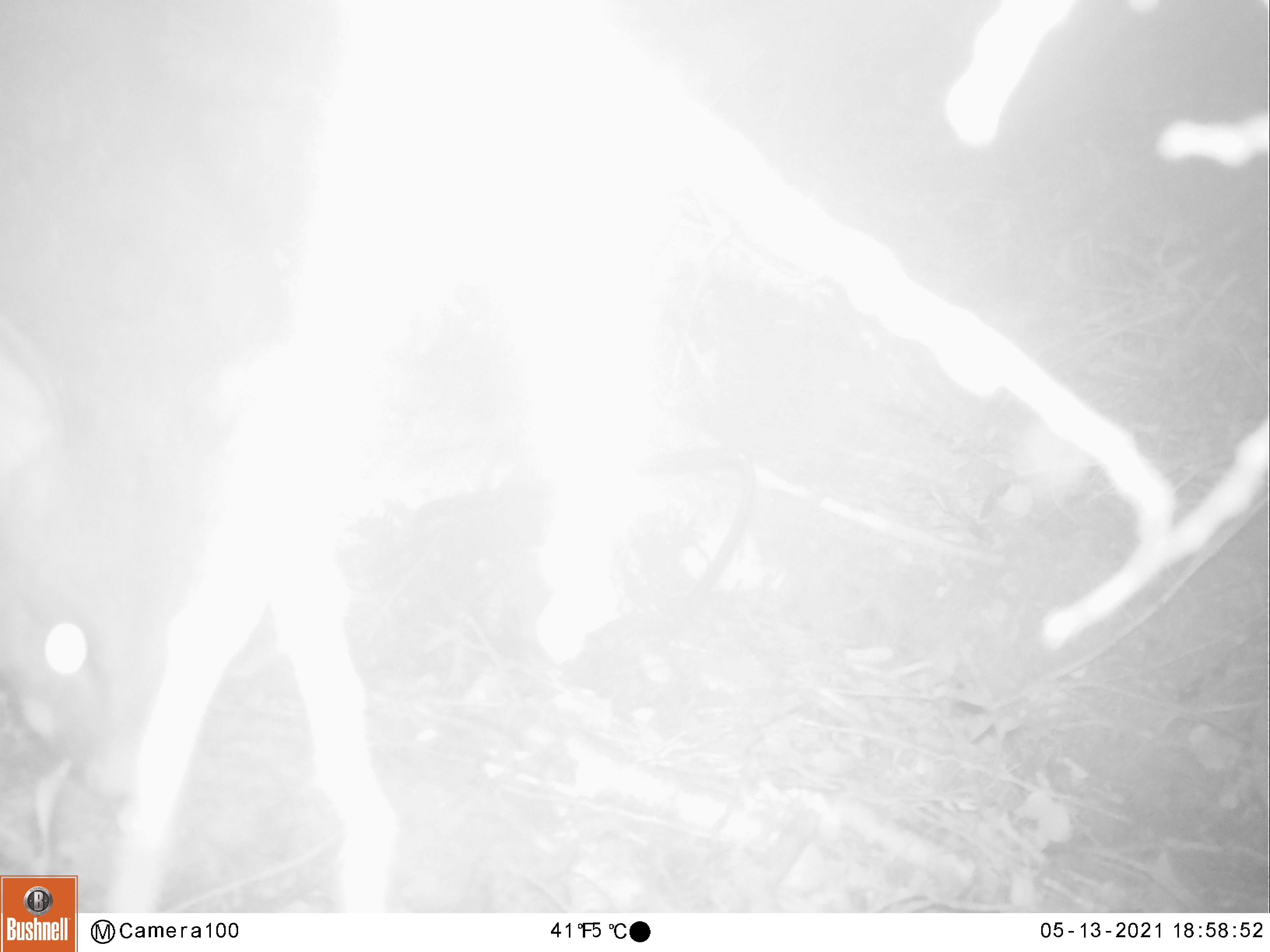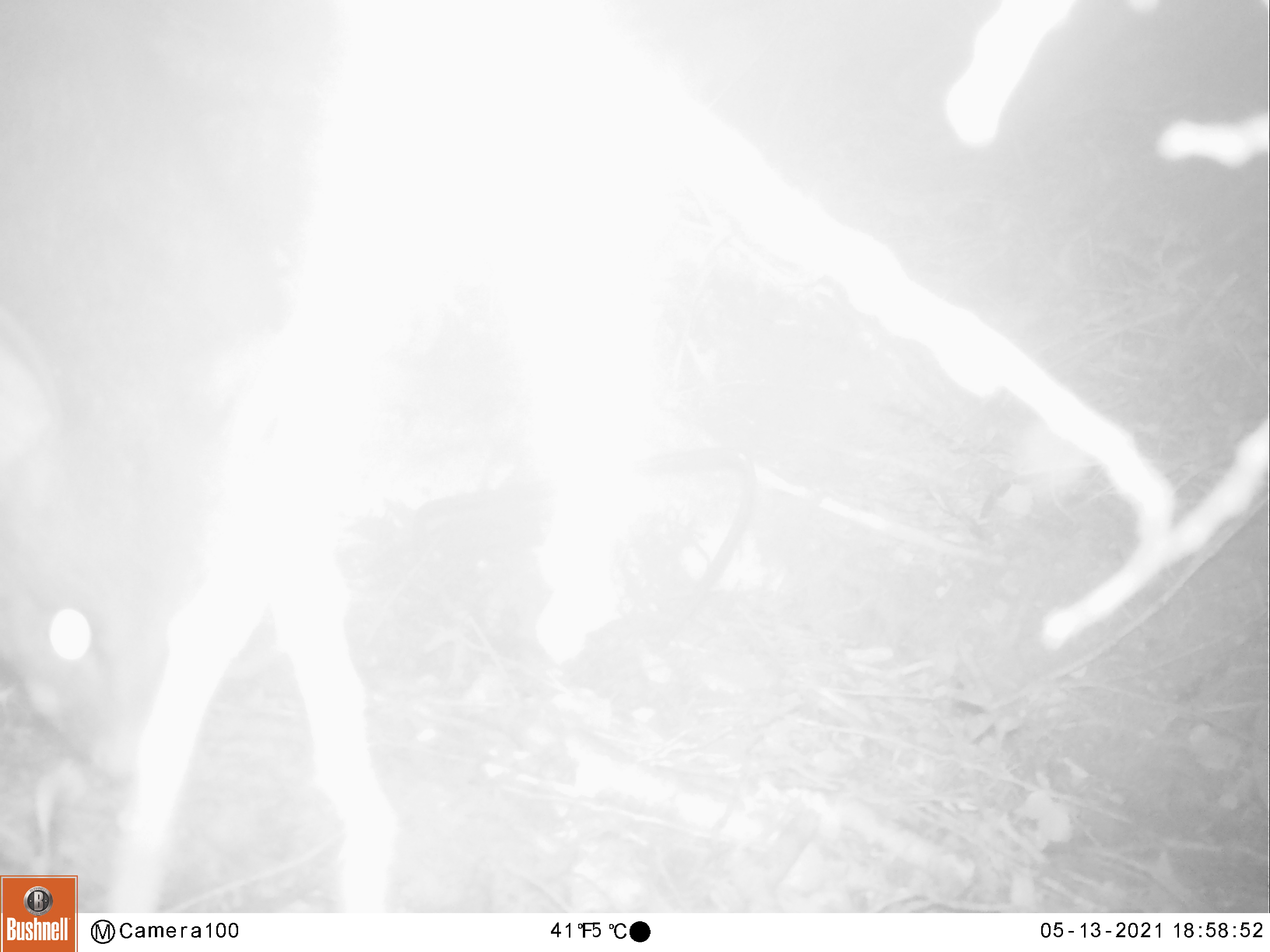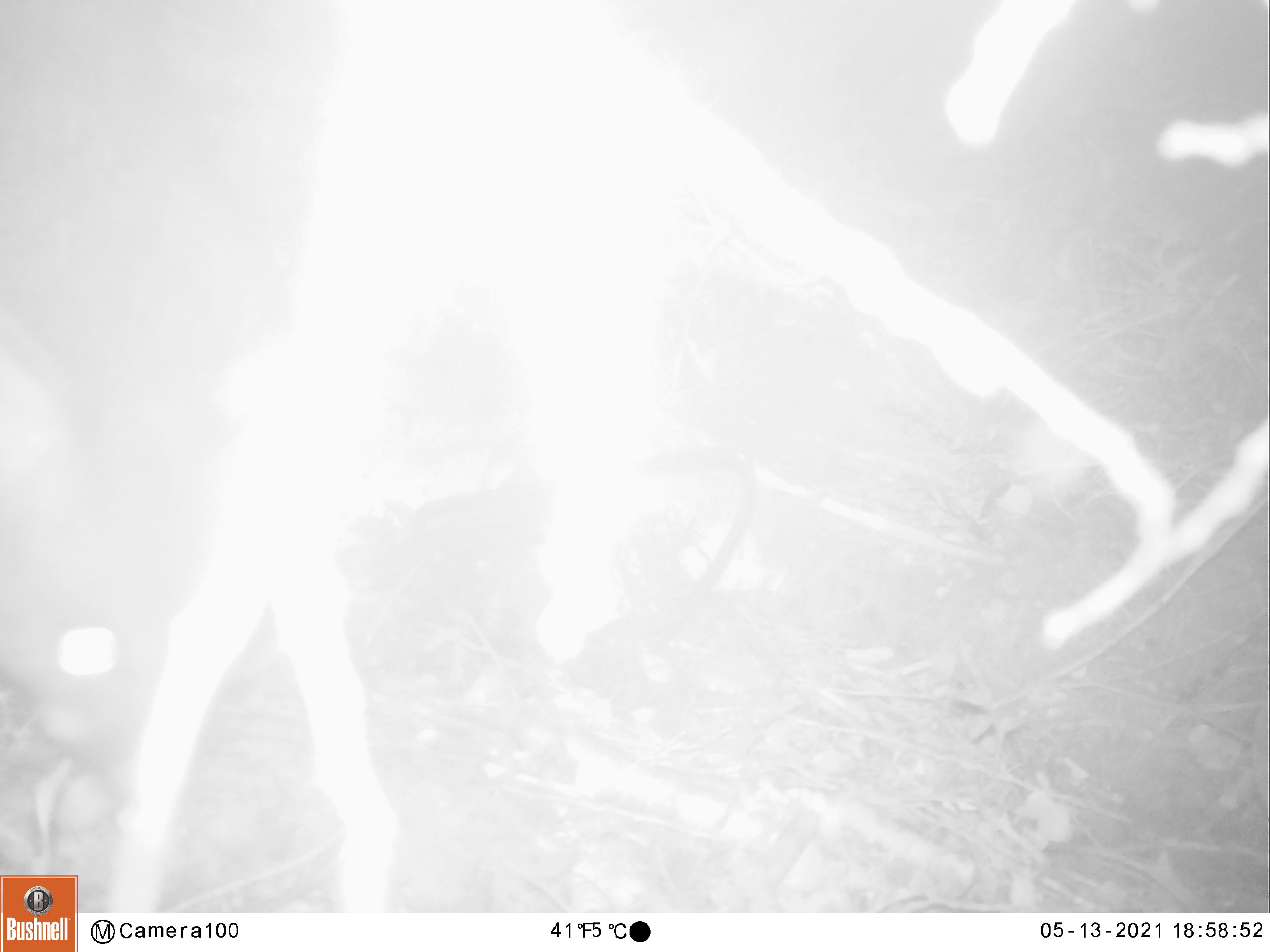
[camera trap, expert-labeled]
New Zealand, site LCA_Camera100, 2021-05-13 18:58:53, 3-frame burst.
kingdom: Animalia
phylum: Chordata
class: Mammalia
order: Diprotodontia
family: Phalangeridae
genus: Trichosurus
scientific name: Trichosurus vulpecula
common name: common brushtail possum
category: possum